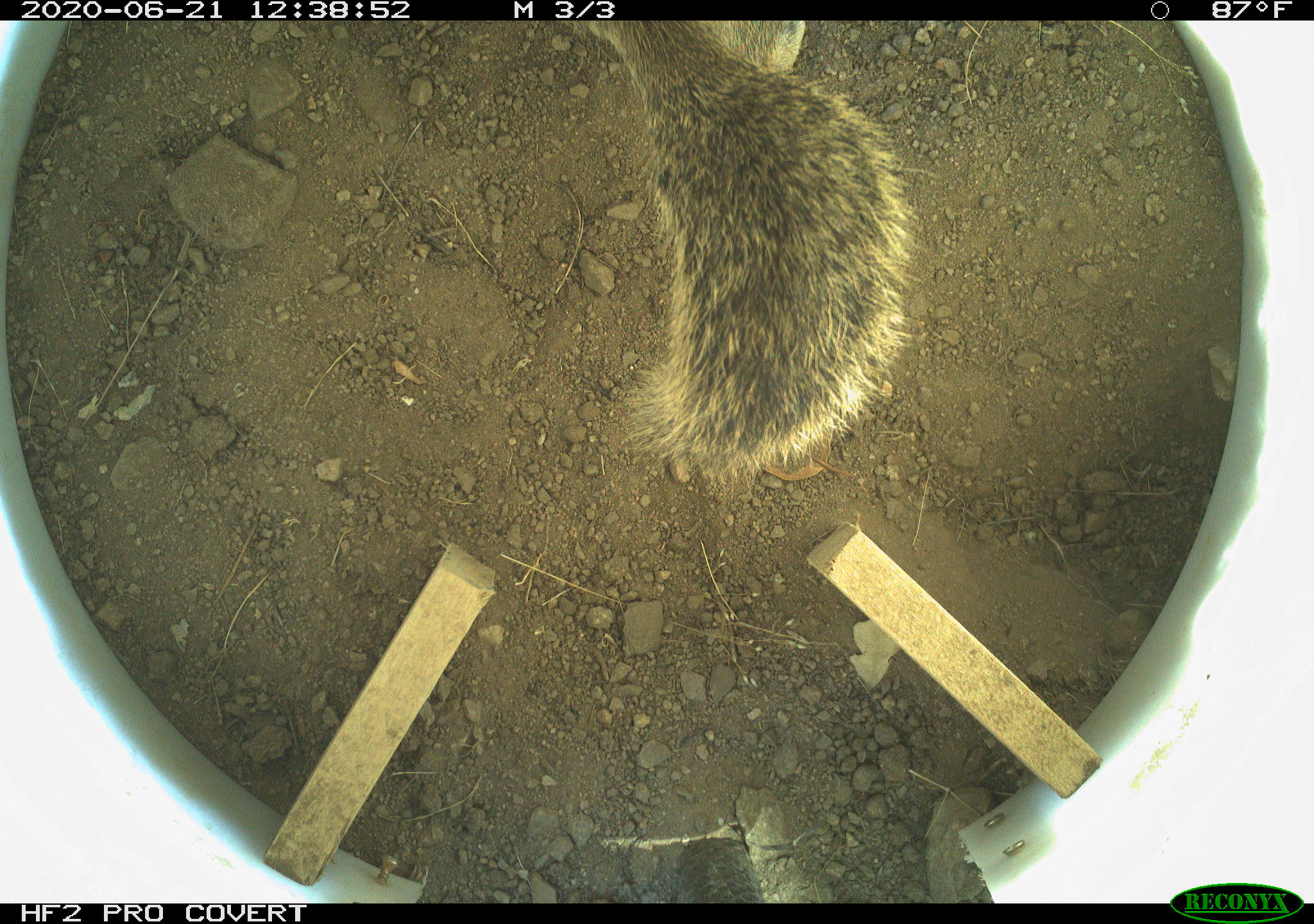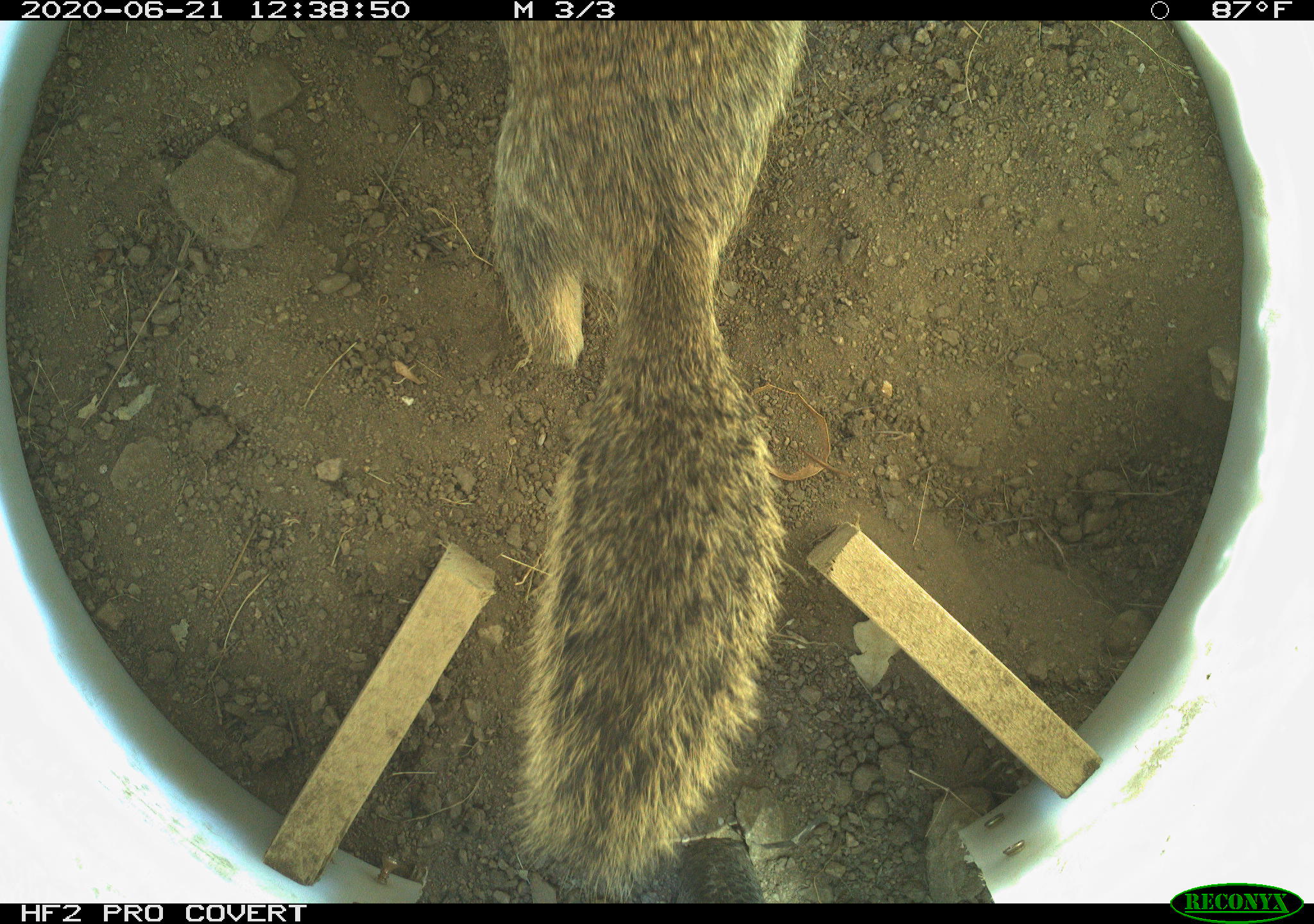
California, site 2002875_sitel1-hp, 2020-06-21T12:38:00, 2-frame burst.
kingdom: Animalia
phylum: Chordata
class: Mammalia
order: Rodentia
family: Sciuridae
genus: Otospermophilus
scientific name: Otospermophilus beecheyi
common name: california ground squirrel